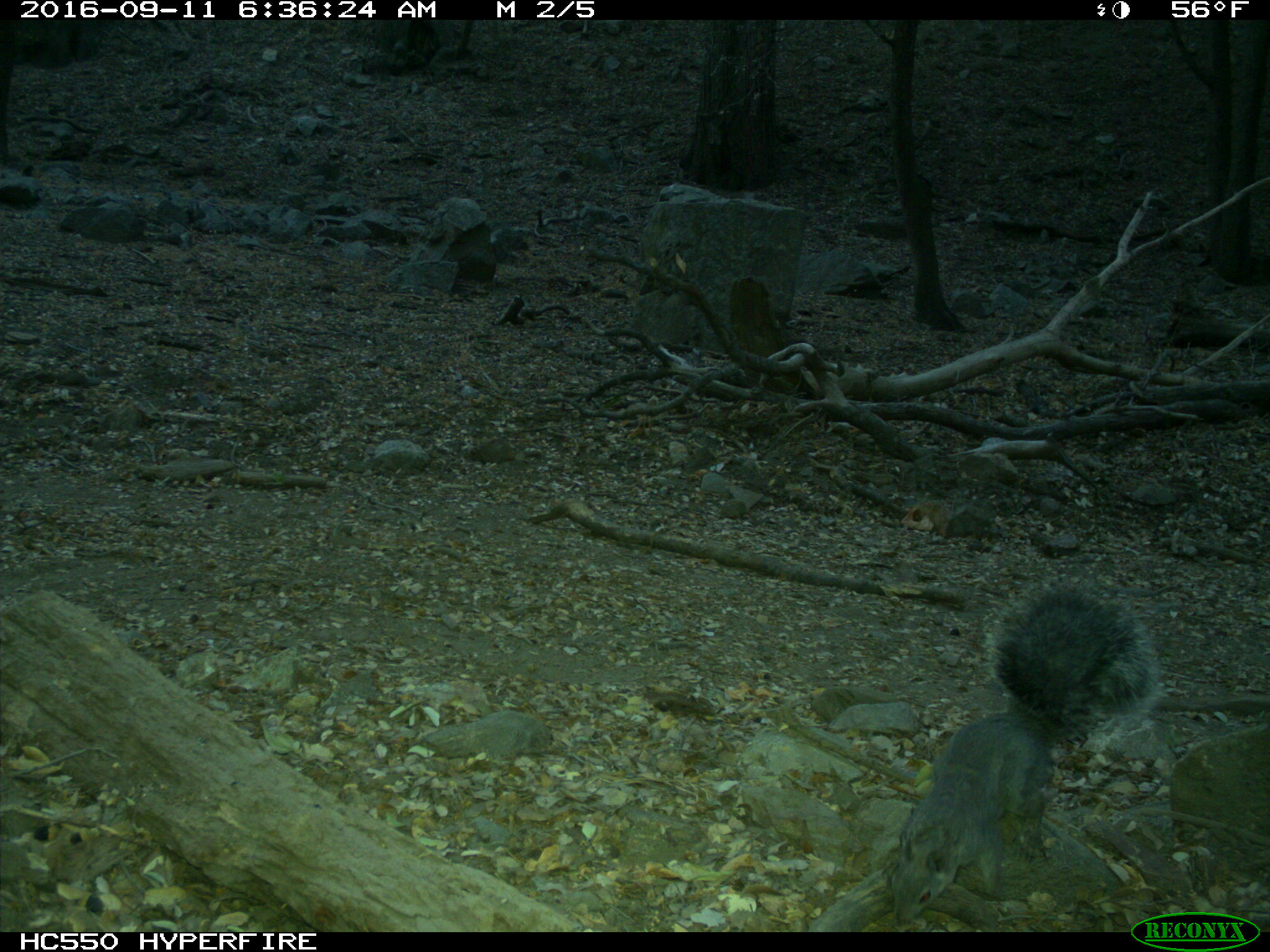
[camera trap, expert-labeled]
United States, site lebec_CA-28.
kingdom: Animalia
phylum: Chordata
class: Mammalia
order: Rodentia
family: Sciuridae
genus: Sciurus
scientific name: Sciurus carolinensis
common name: eastern gray squirrel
Sciurus carolinensis (eastern gray squirrel).